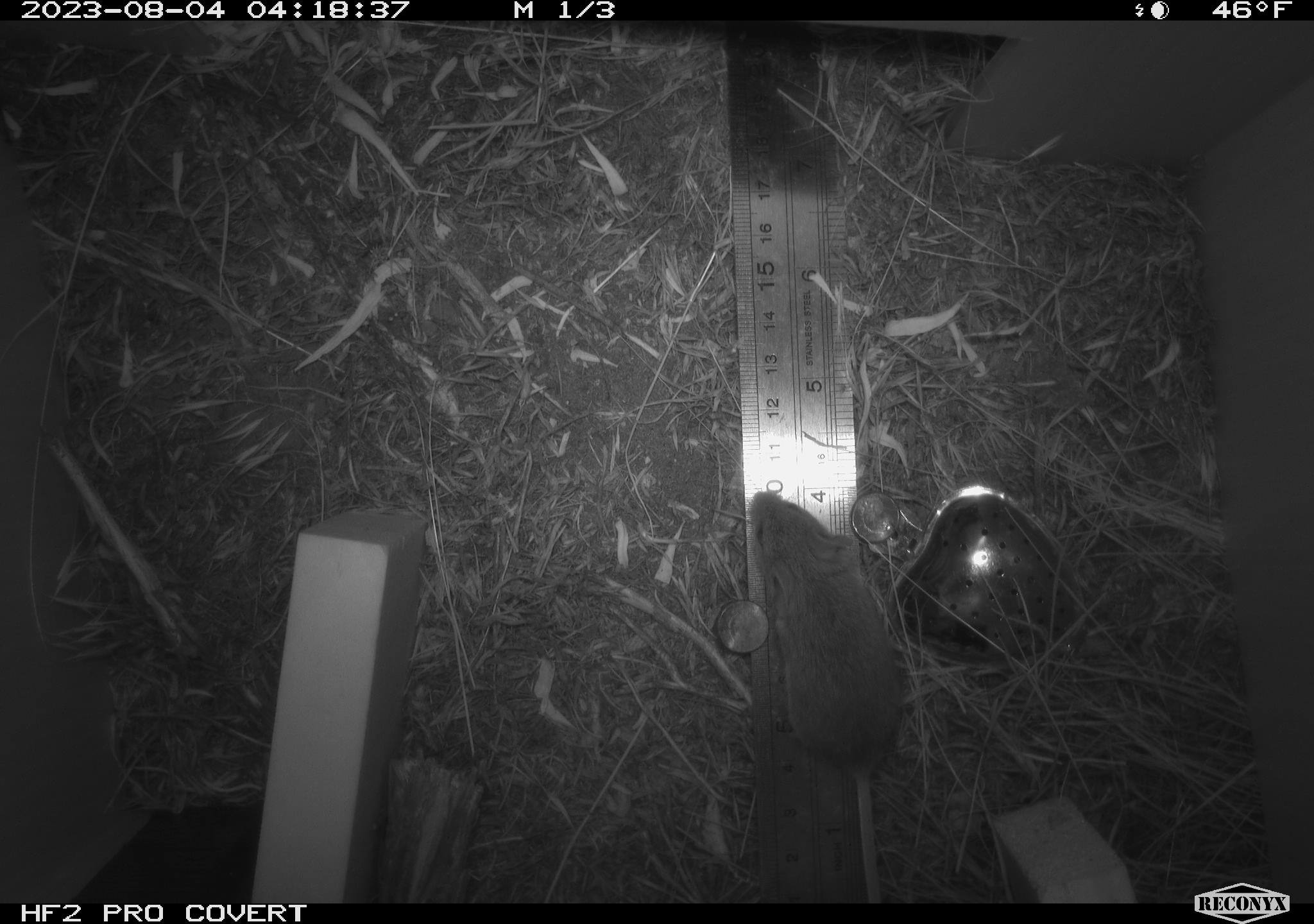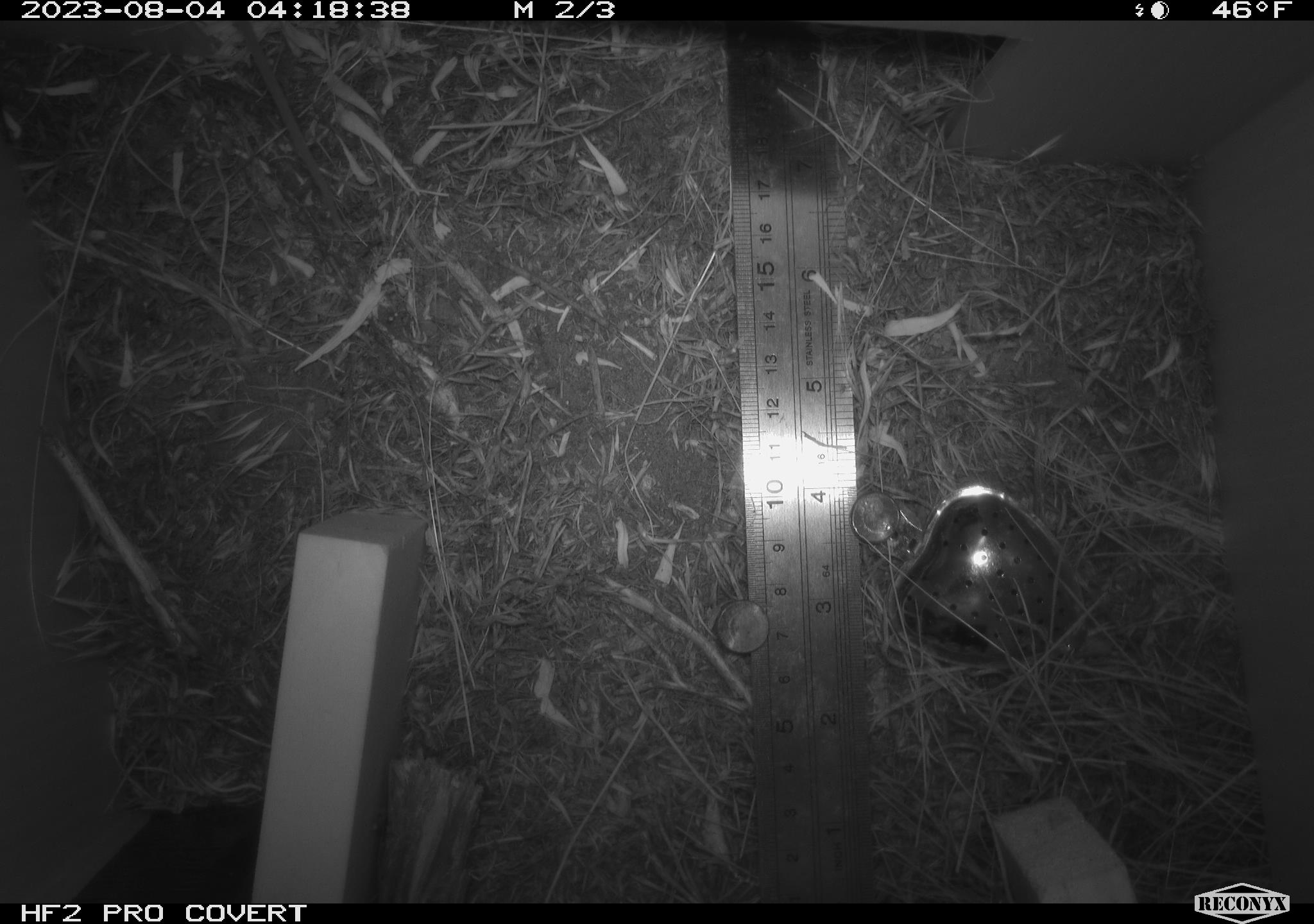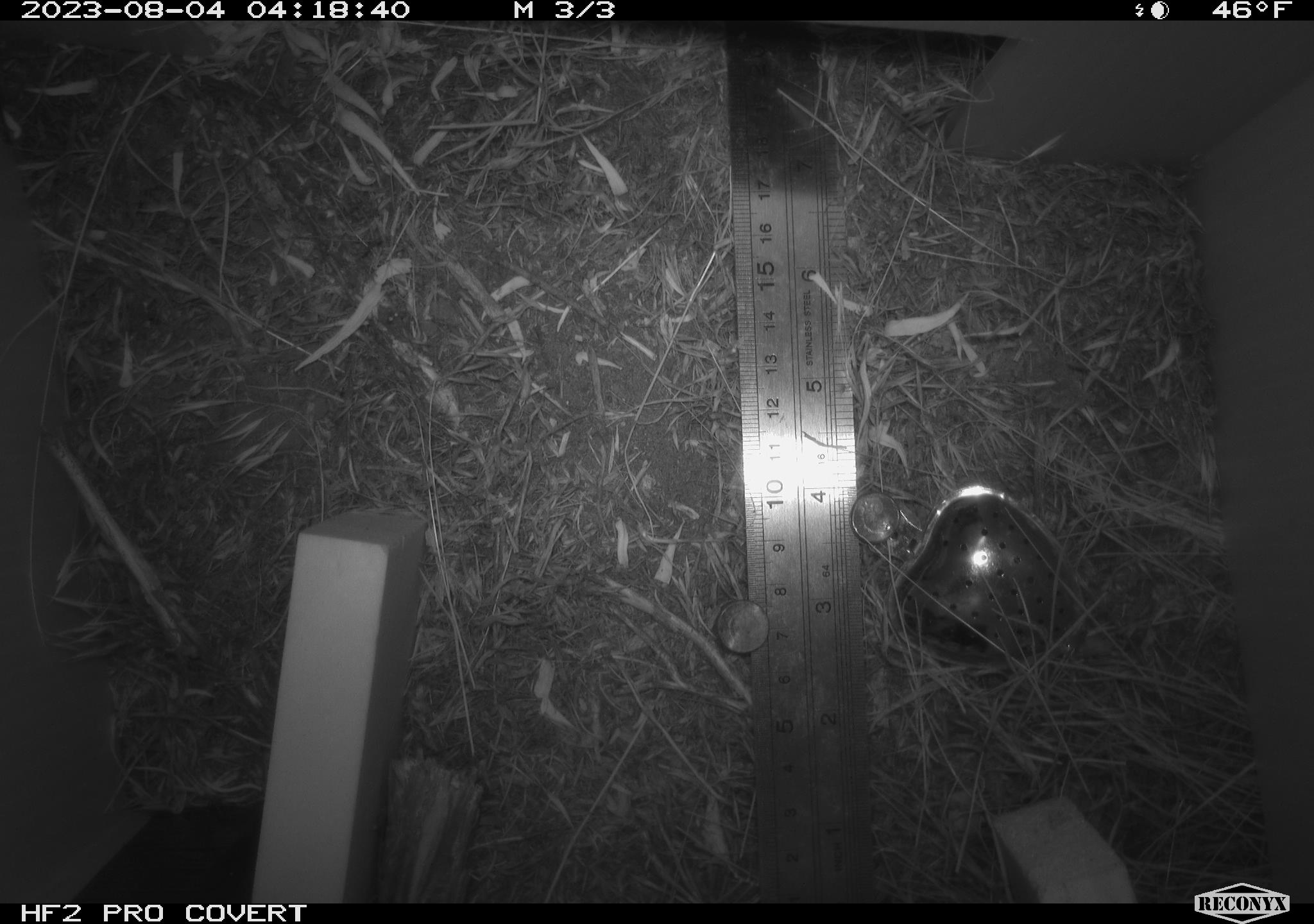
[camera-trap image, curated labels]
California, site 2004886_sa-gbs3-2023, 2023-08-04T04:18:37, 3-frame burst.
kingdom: Animalia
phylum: Chordata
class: Mammalia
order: Rodentia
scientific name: Rodentia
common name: mouse species